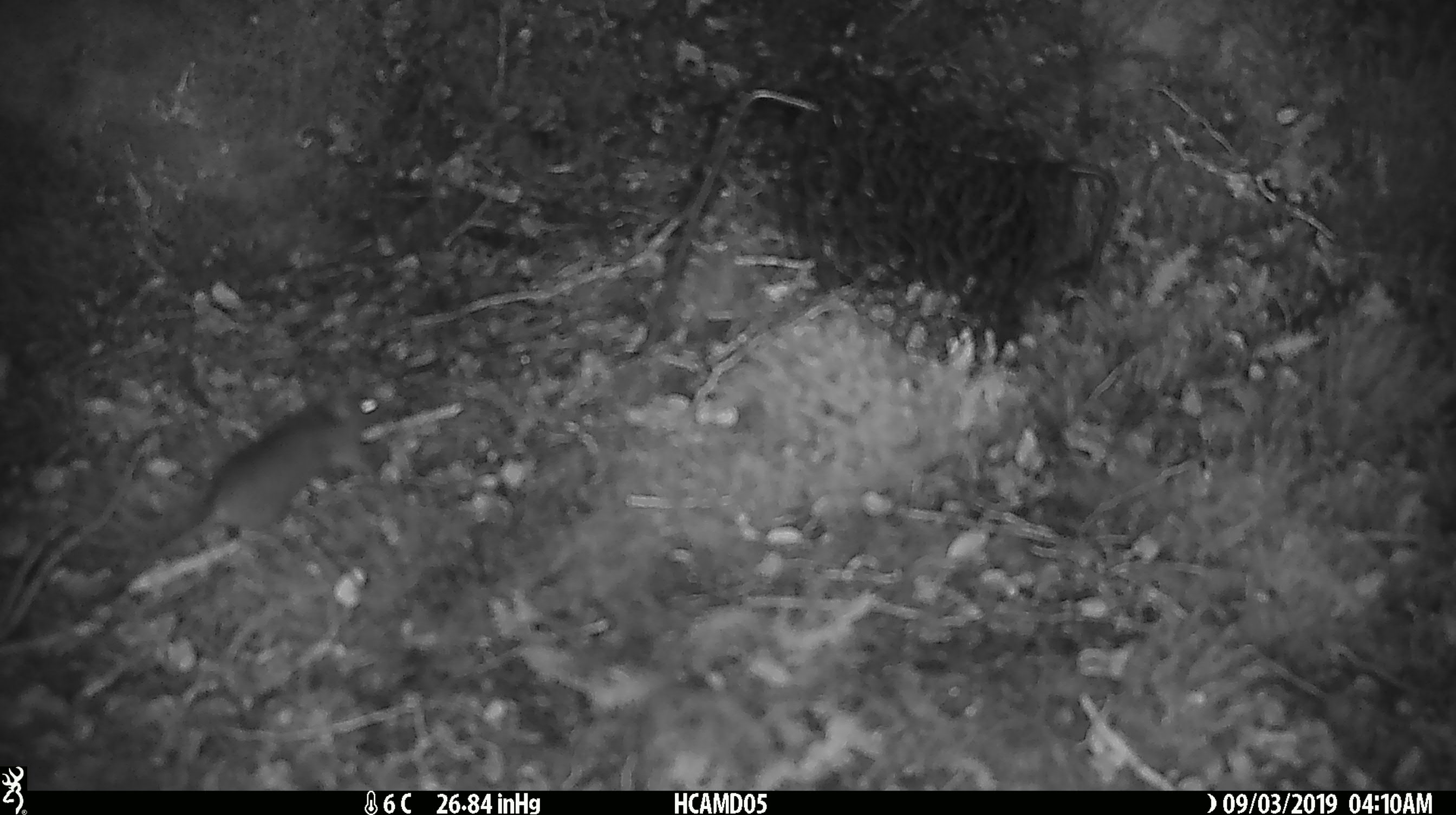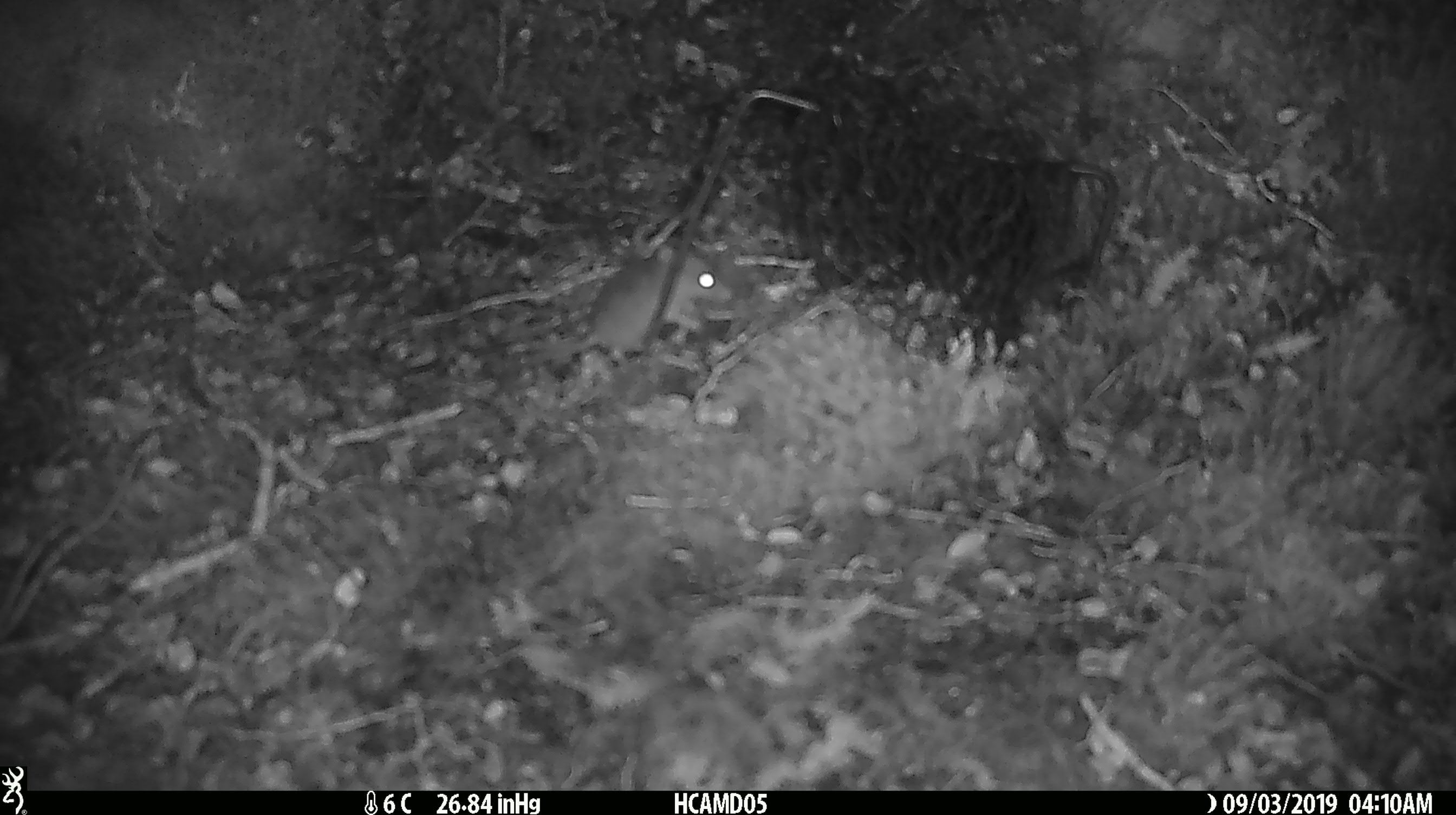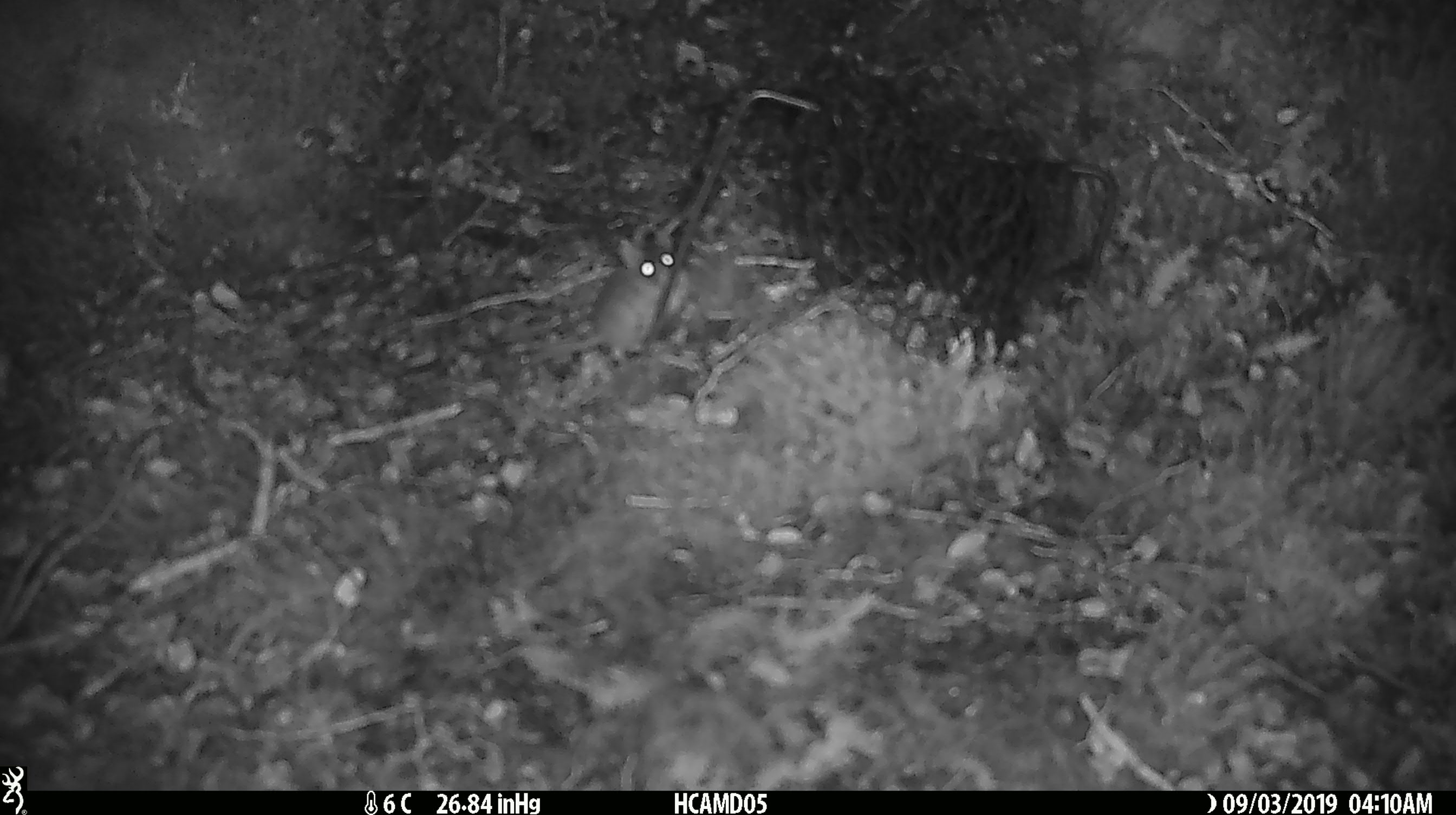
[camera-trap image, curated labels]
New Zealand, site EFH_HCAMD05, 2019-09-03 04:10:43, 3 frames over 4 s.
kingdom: Animalia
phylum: Chordata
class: Mammalia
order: Rodentia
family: Muridae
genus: Mus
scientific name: Mus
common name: mouse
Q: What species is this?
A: Mouse (Mus).